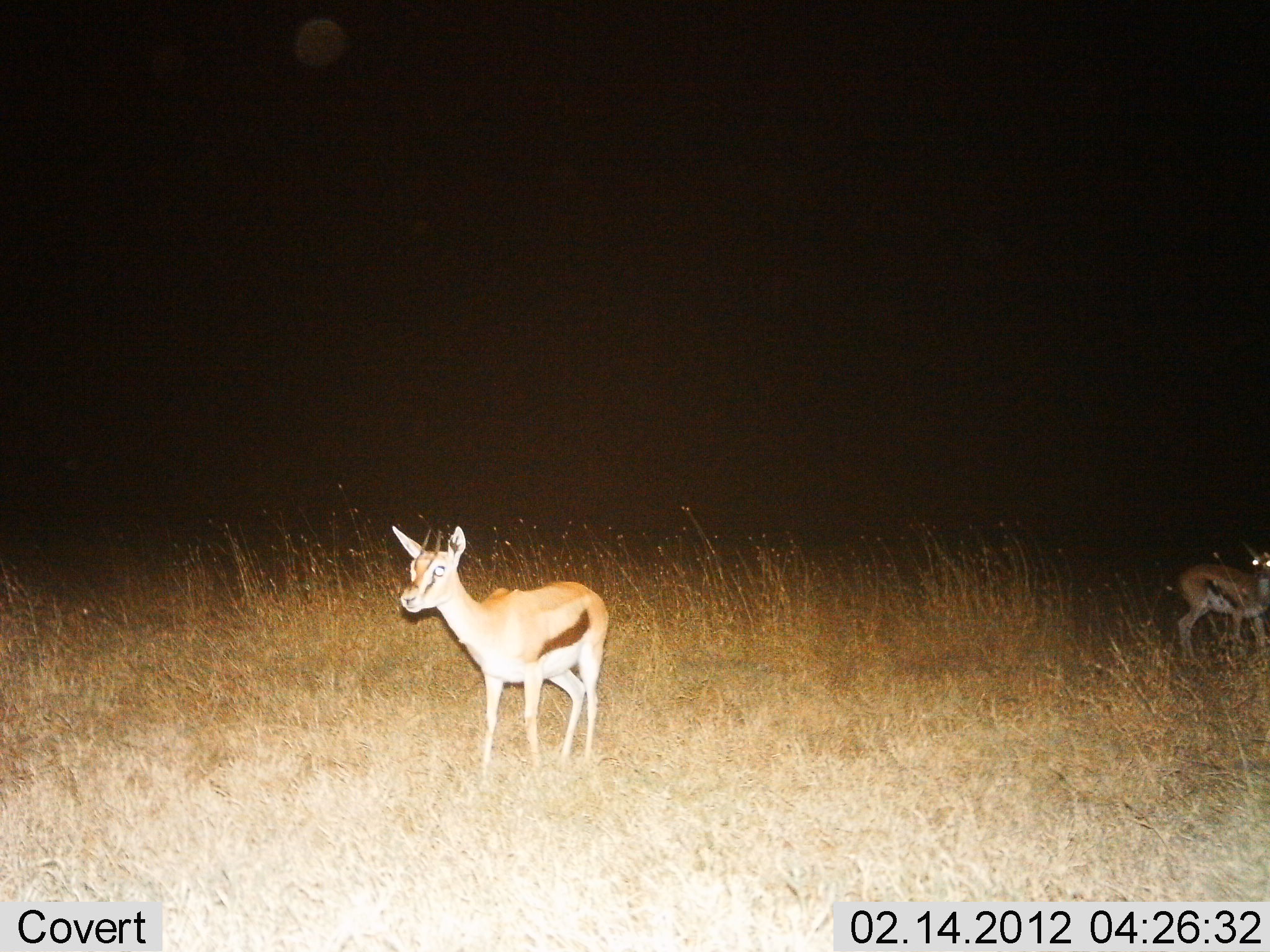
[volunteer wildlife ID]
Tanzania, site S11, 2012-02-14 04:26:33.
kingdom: Animalia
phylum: Chordata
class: Mammalia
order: Artiodactyla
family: Bovidae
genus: Eudorcas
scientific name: Eudorcas thomsonii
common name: thomson's gazelle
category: gazellethomsons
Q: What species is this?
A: Gazellethomsons (thomson's gazelle) (Eudorcas thomsonii).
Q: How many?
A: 2.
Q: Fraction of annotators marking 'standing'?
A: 96%.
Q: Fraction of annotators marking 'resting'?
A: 0%.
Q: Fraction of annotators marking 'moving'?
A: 4%.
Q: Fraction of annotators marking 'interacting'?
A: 0%.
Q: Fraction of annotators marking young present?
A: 4%.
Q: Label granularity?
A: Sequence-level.